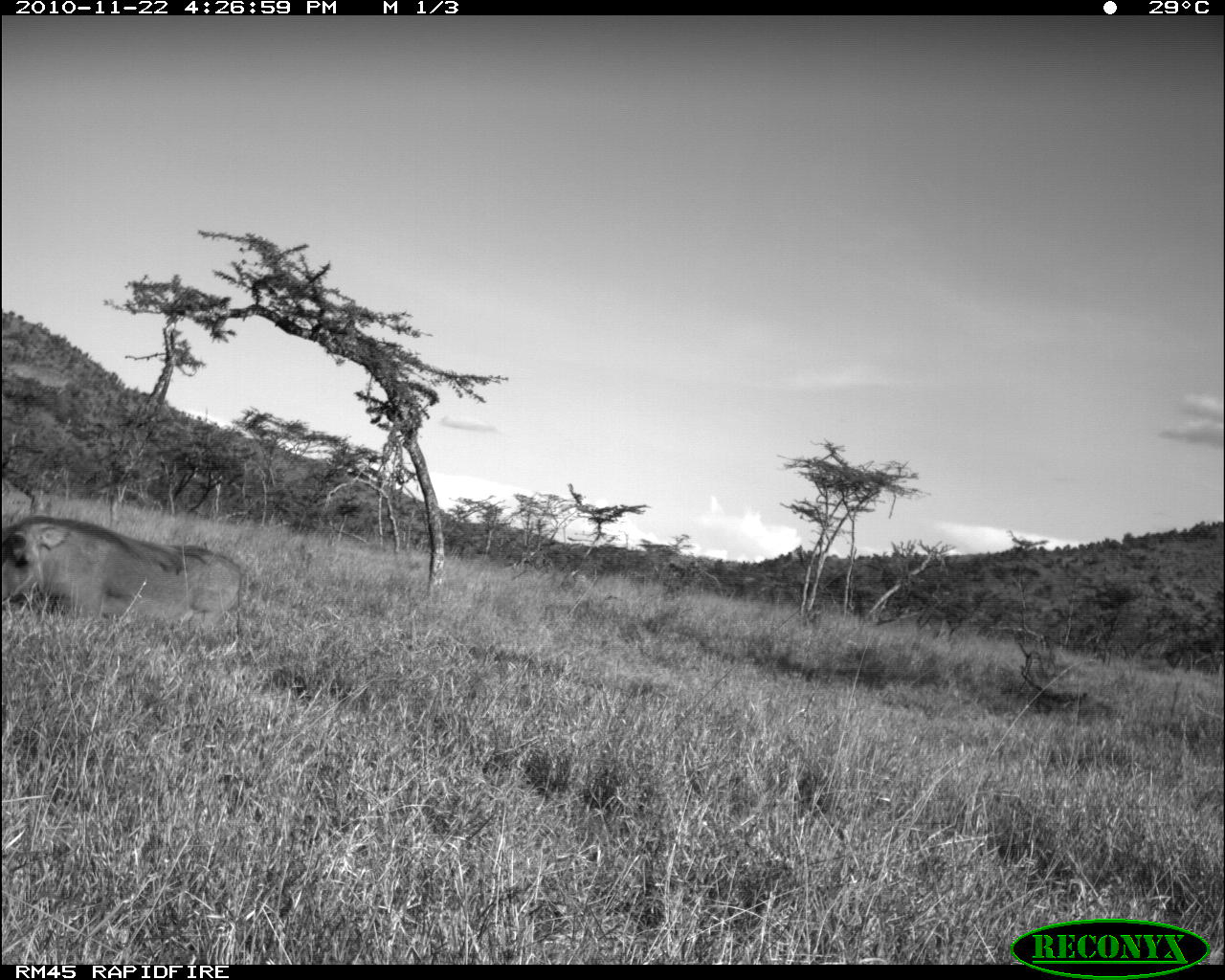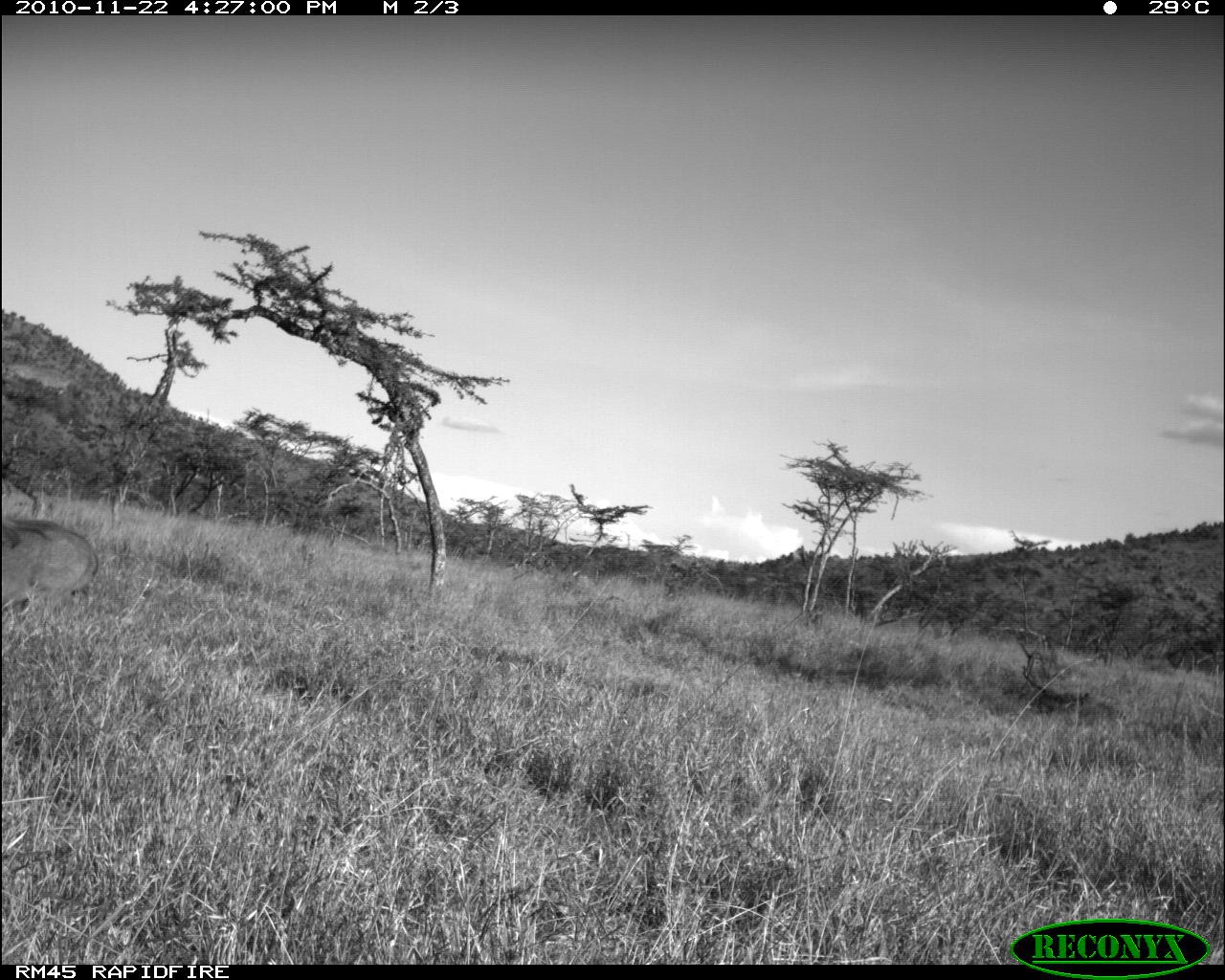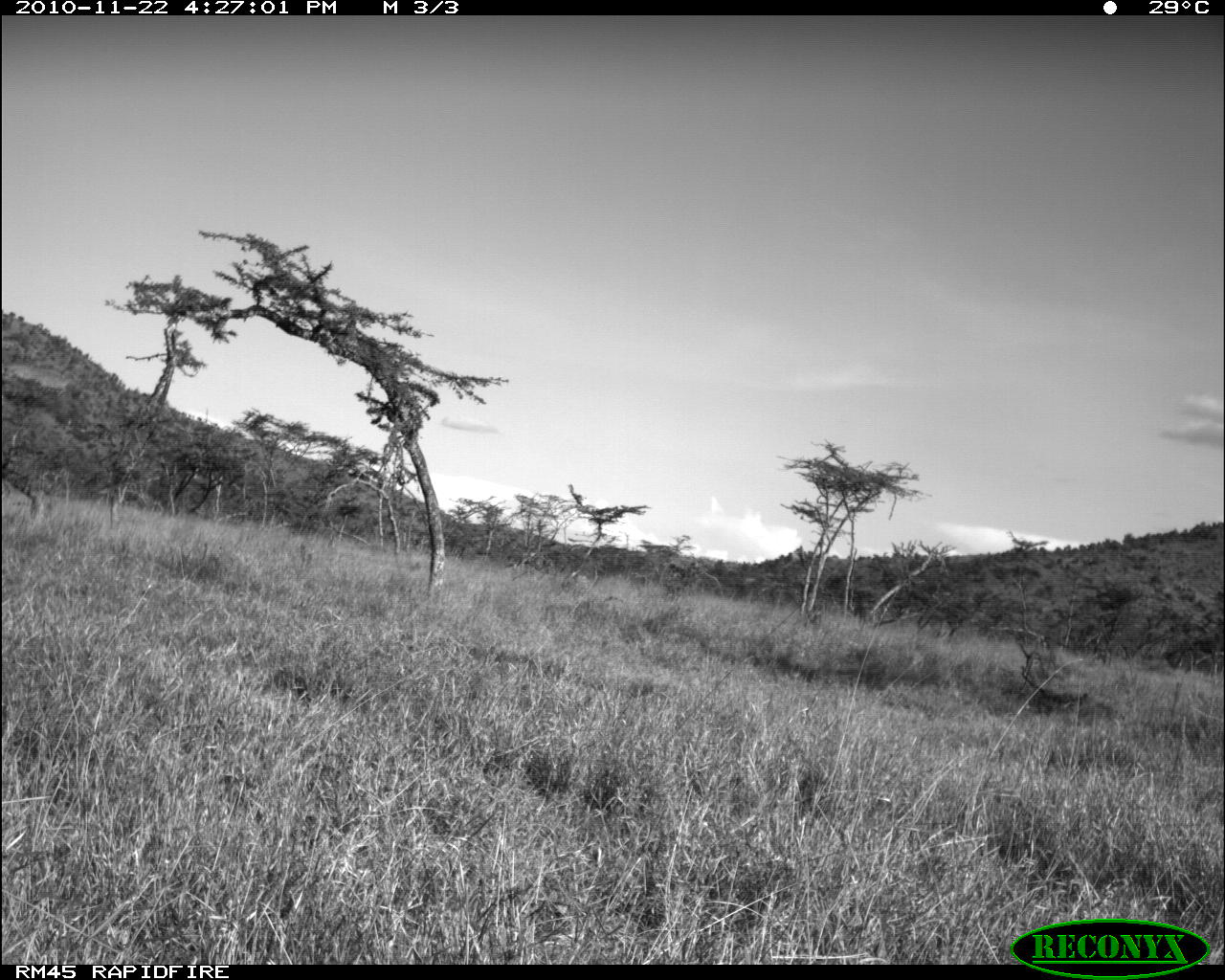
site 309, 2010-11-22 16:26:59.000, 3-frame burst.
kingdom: Animalia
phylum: Chordata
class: Mammalia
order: Artiodactyla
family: Suidae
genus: Phacochoerus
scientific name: Phacochoerus africanus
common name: common warthog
Phacochoerus africanus (common warthog), count 1.